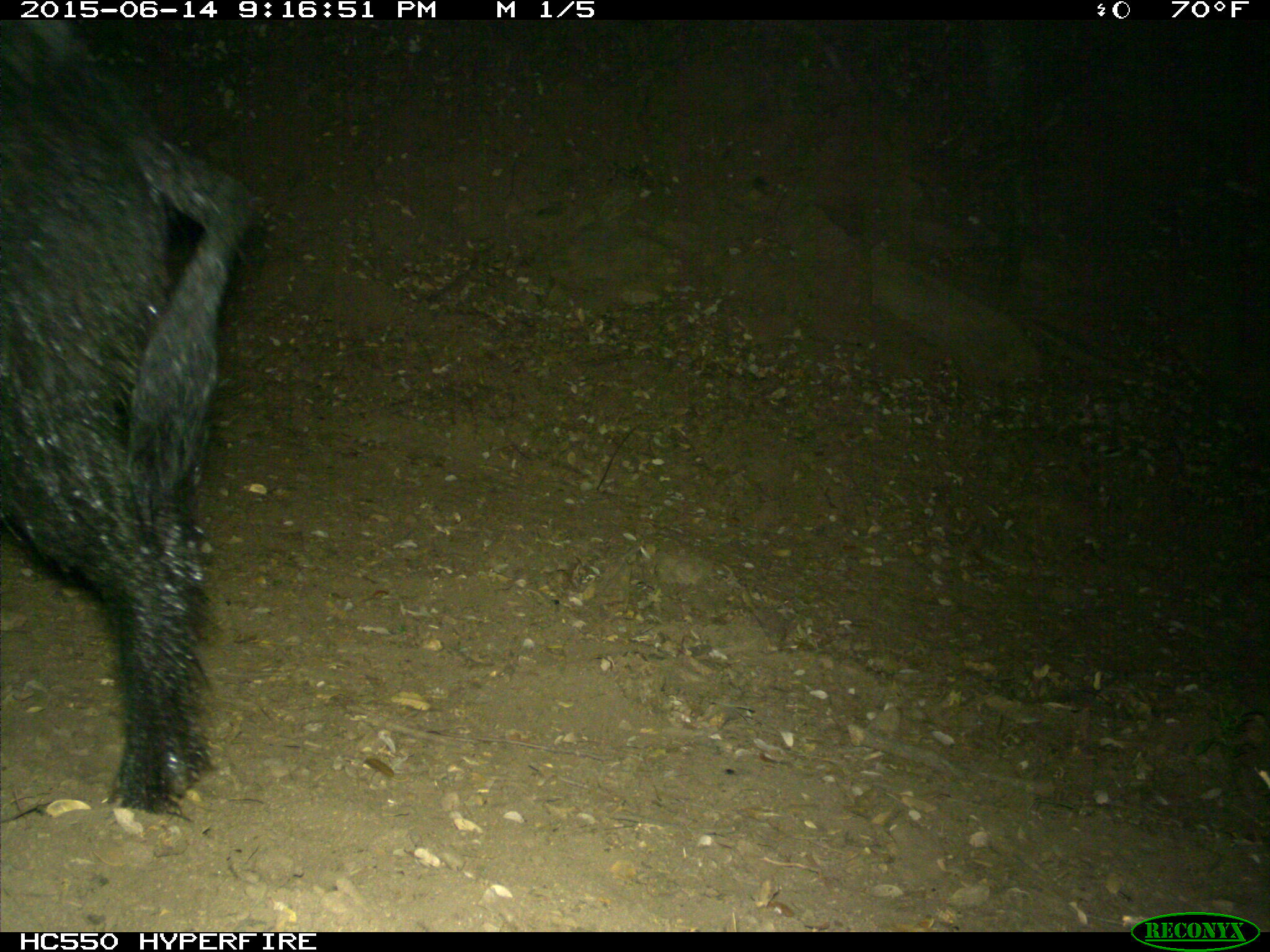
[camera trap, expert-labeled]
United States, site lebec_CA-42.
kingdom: Animalia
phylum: Chordata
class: Mammalia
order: Artiodactyla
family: Suidae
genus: Sus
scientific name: Sus scrofa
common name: wild boar